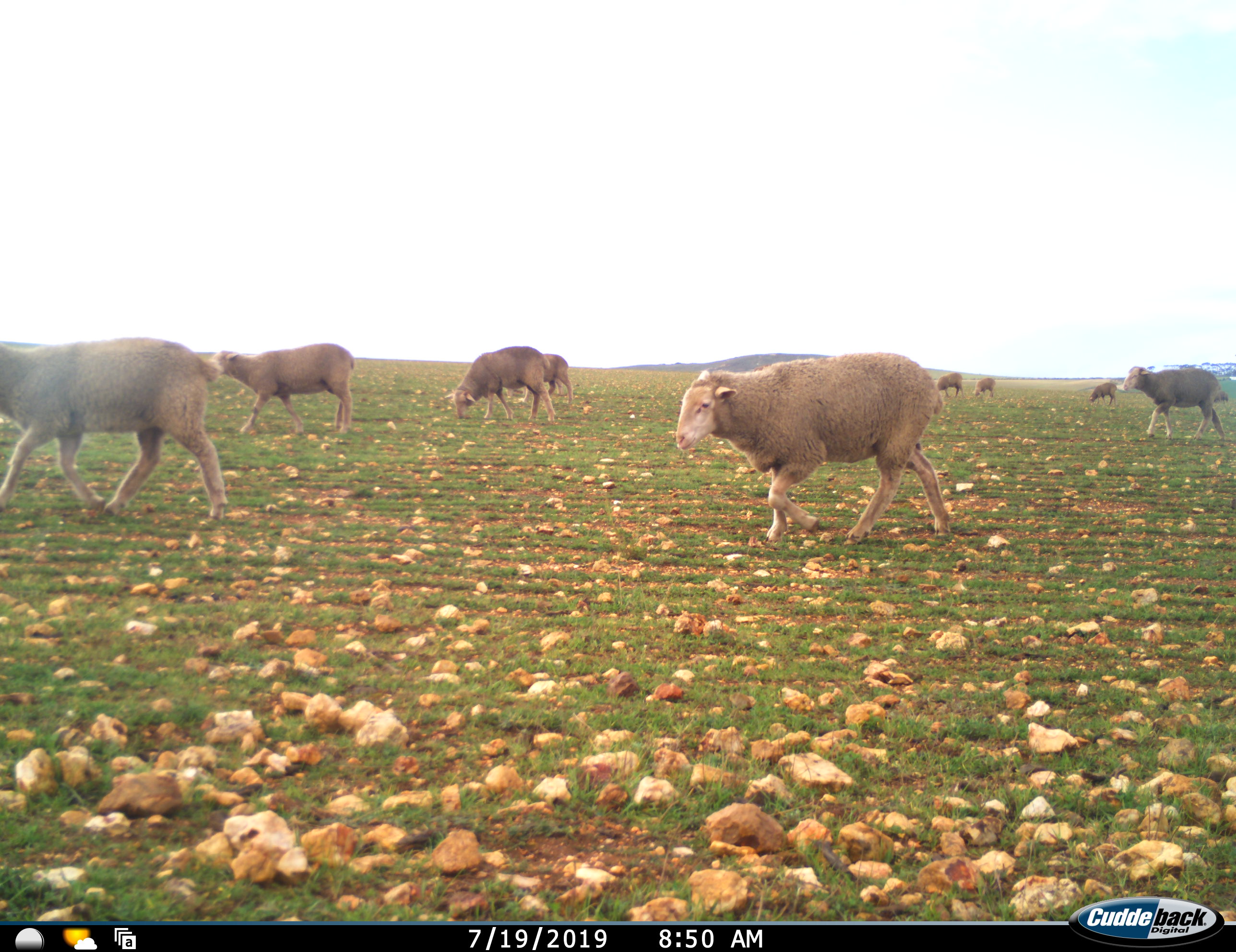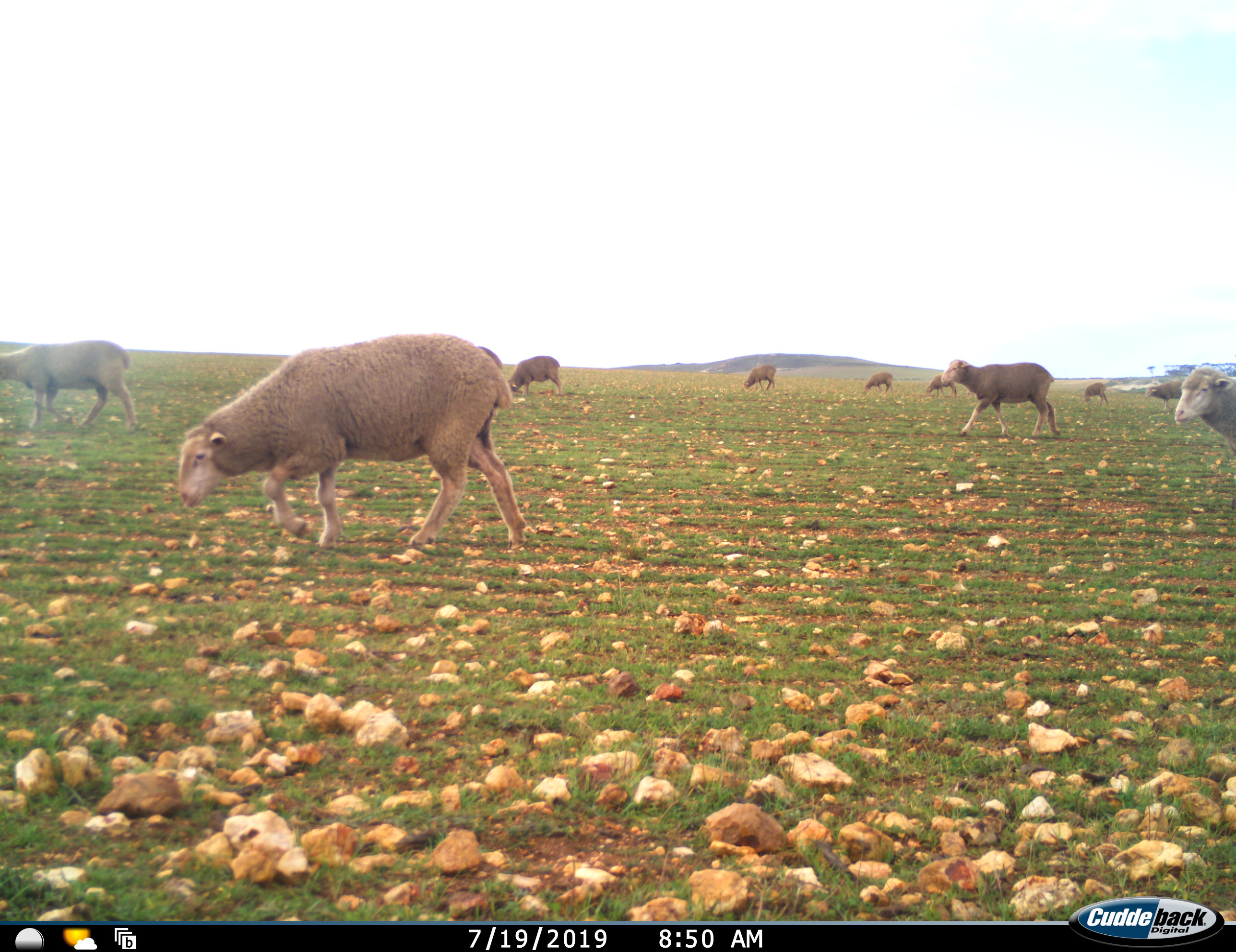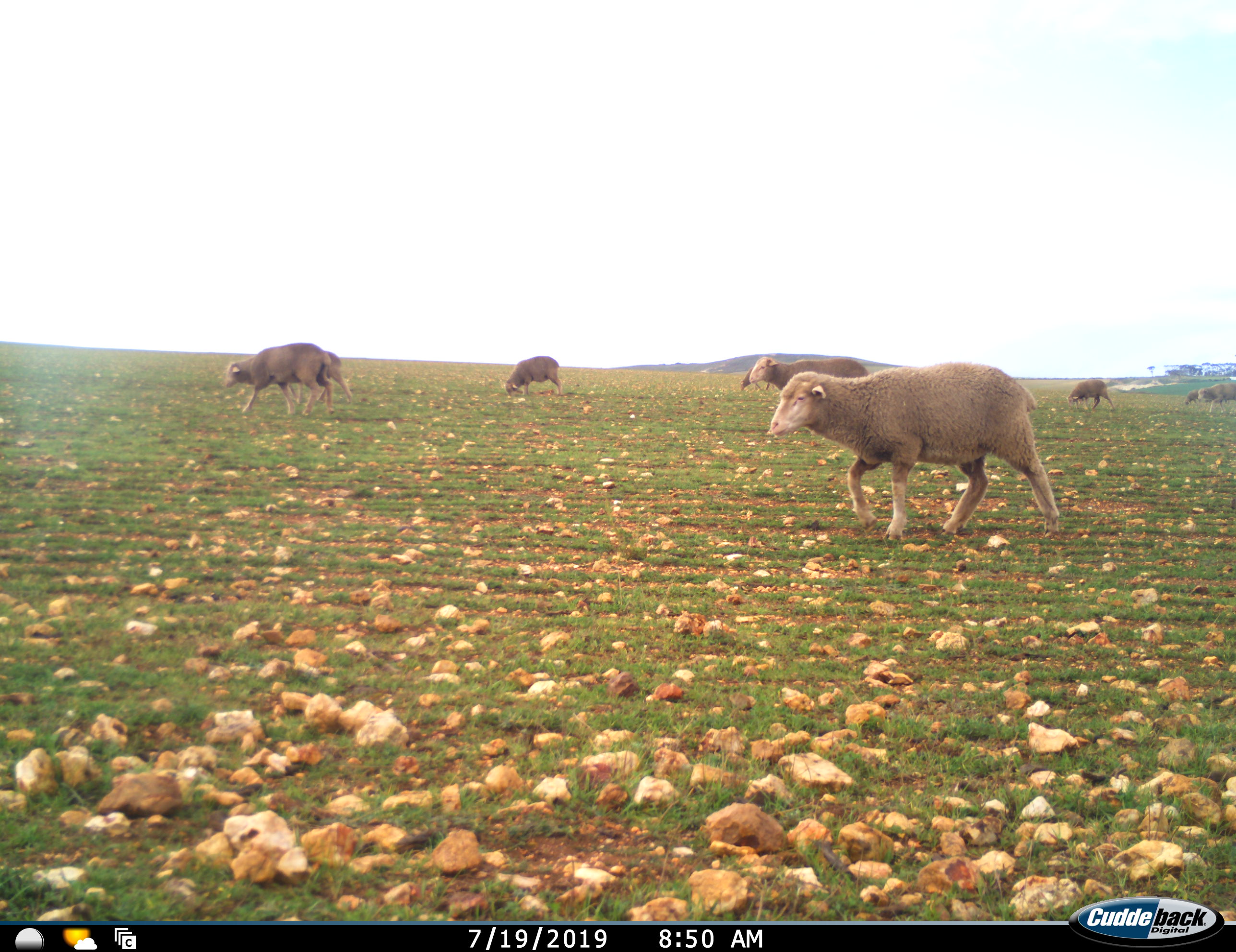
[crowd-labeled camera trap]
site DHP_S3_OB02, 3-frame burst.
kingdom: Animalia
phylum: Chordata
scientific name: Vertebrata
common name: domestic animal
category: domesticanimal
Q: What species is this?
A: Domesticanimal (domestic animal) (Vertebrata).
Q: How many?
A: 11-50.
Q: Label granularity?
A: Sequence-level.